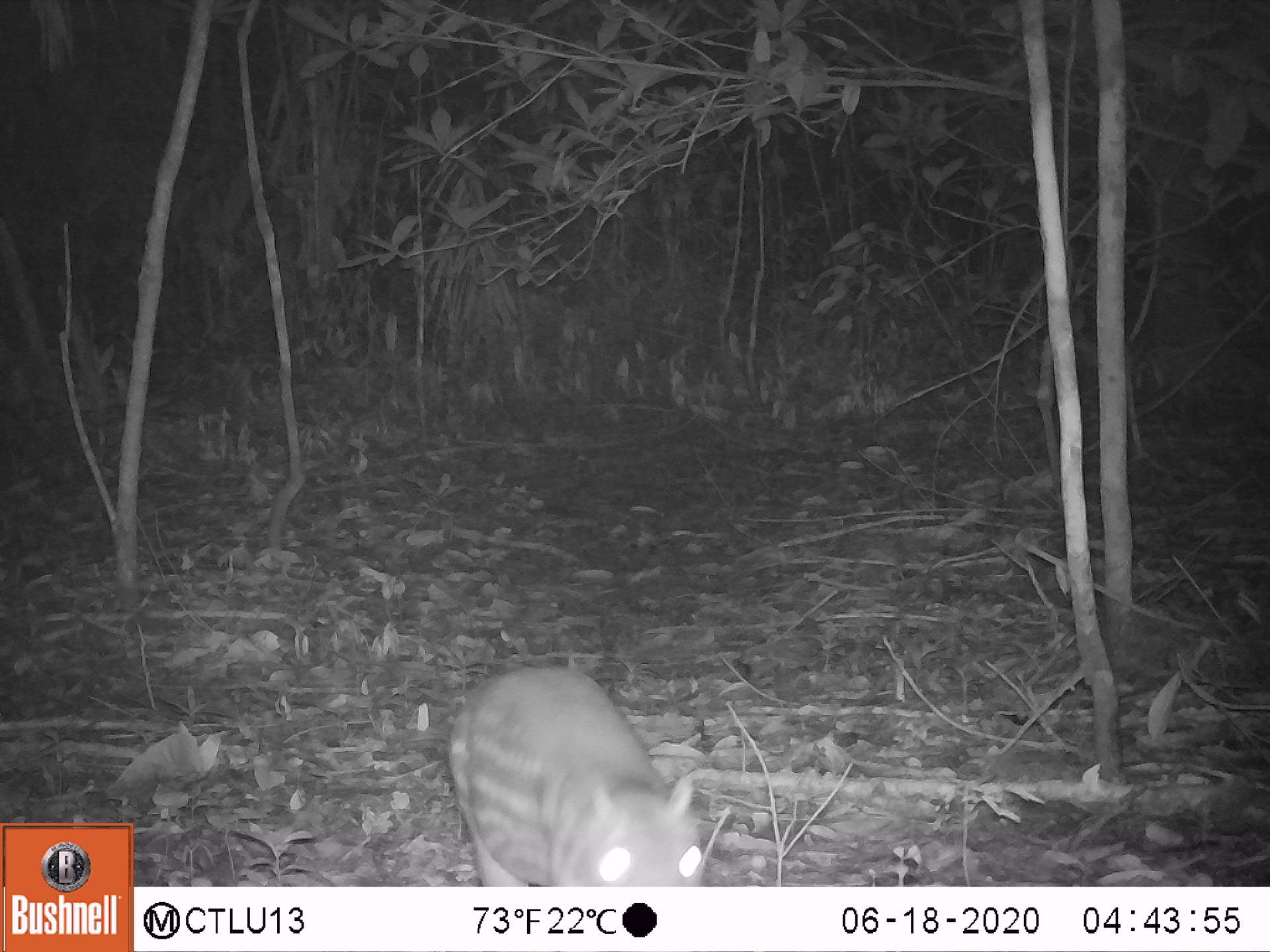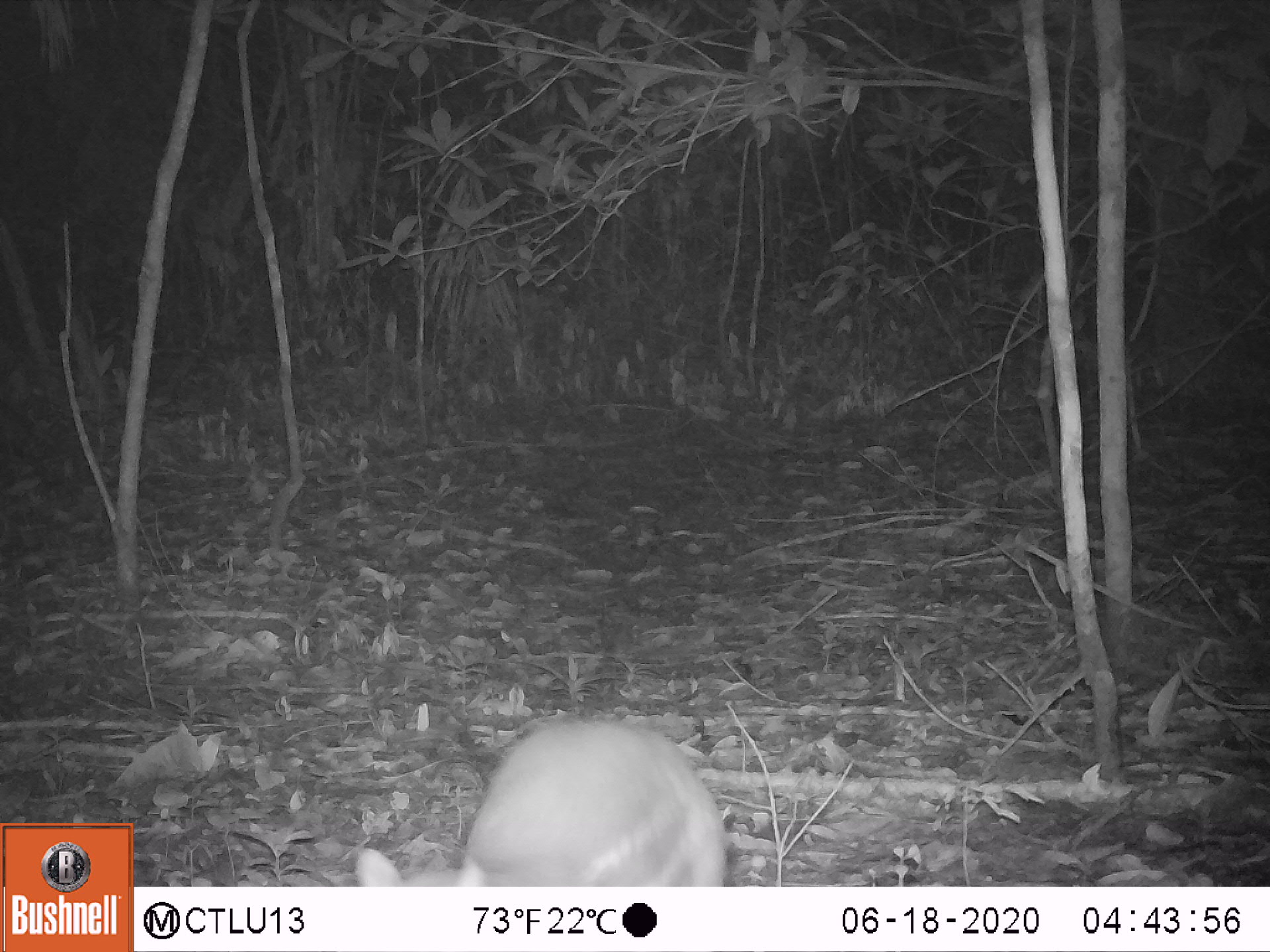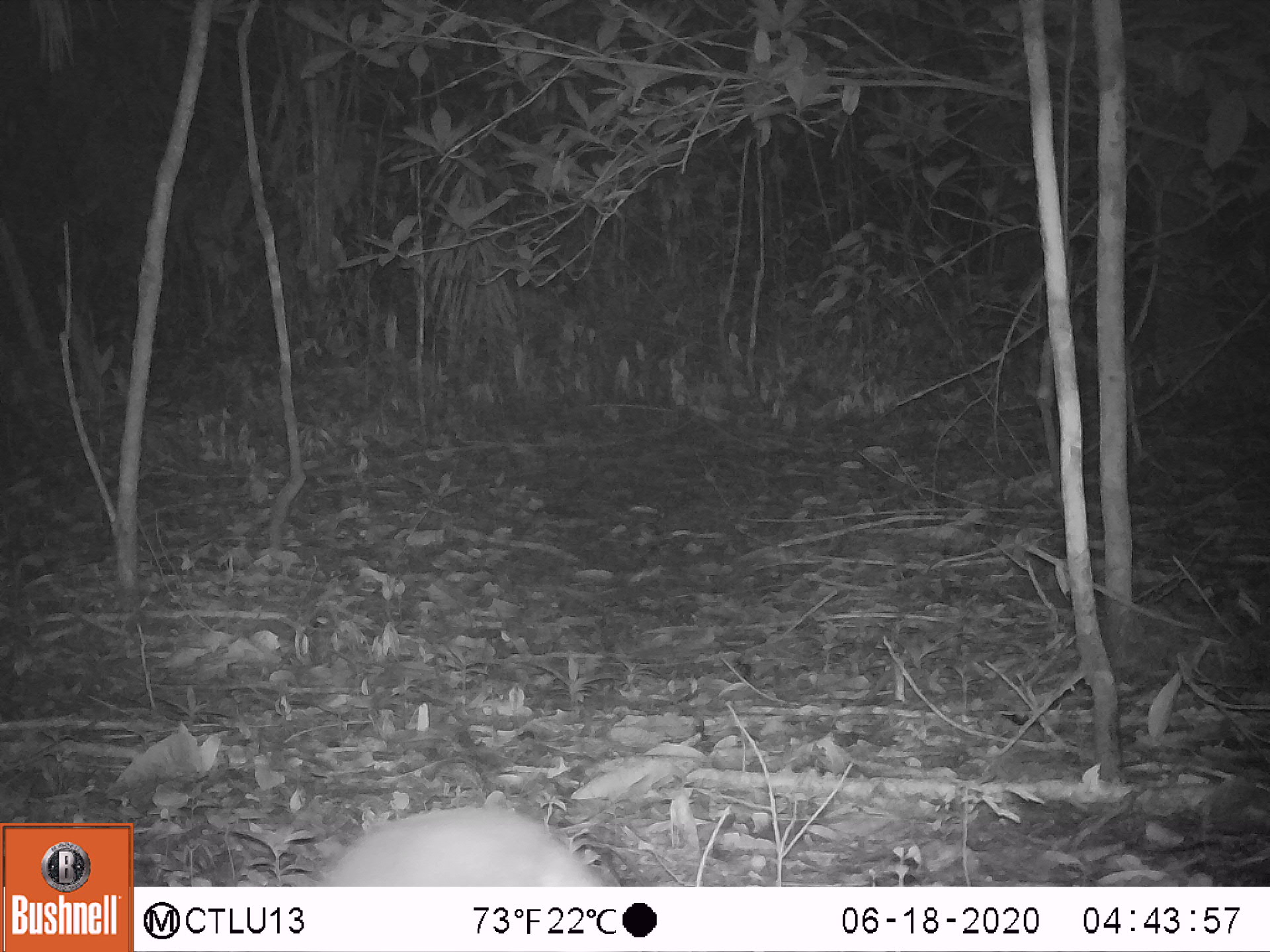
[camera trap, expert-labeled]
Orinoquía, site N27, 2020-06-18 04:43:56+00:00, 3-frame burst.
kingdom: Animalia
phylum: Chordata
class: Mammalia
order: Rodentia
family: Cuniculidae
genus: Cuniculus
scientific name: Cuniculus paca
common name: spotted paca